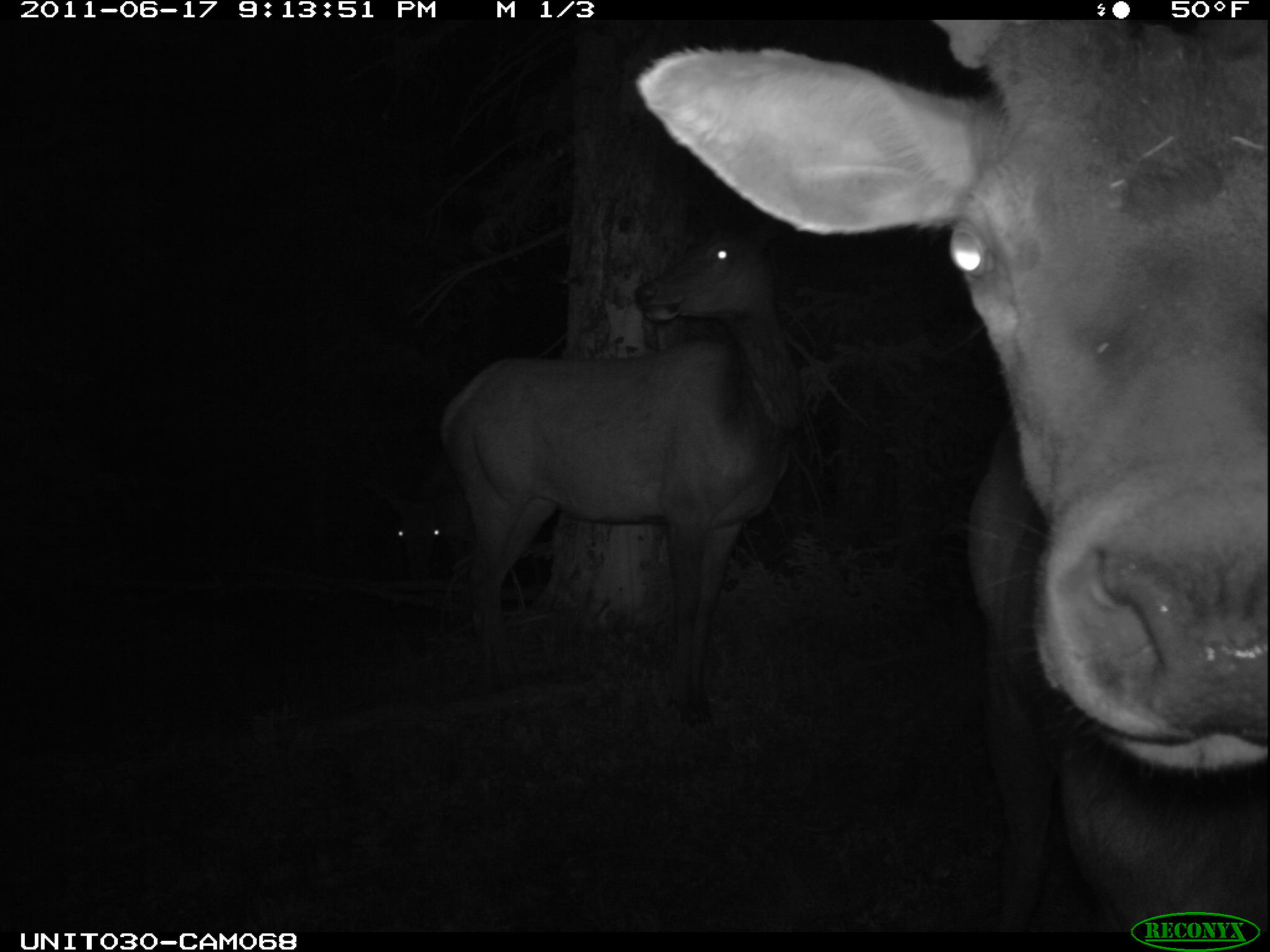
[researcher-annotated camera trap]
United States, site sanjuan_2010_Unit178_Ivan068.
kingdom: Animalia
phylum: Chordata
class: Mammalia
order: Artiodactyla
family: Cervidae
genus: Cervus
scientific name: Cervus elaphus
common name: red deer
Cervus elaphus (red deer).